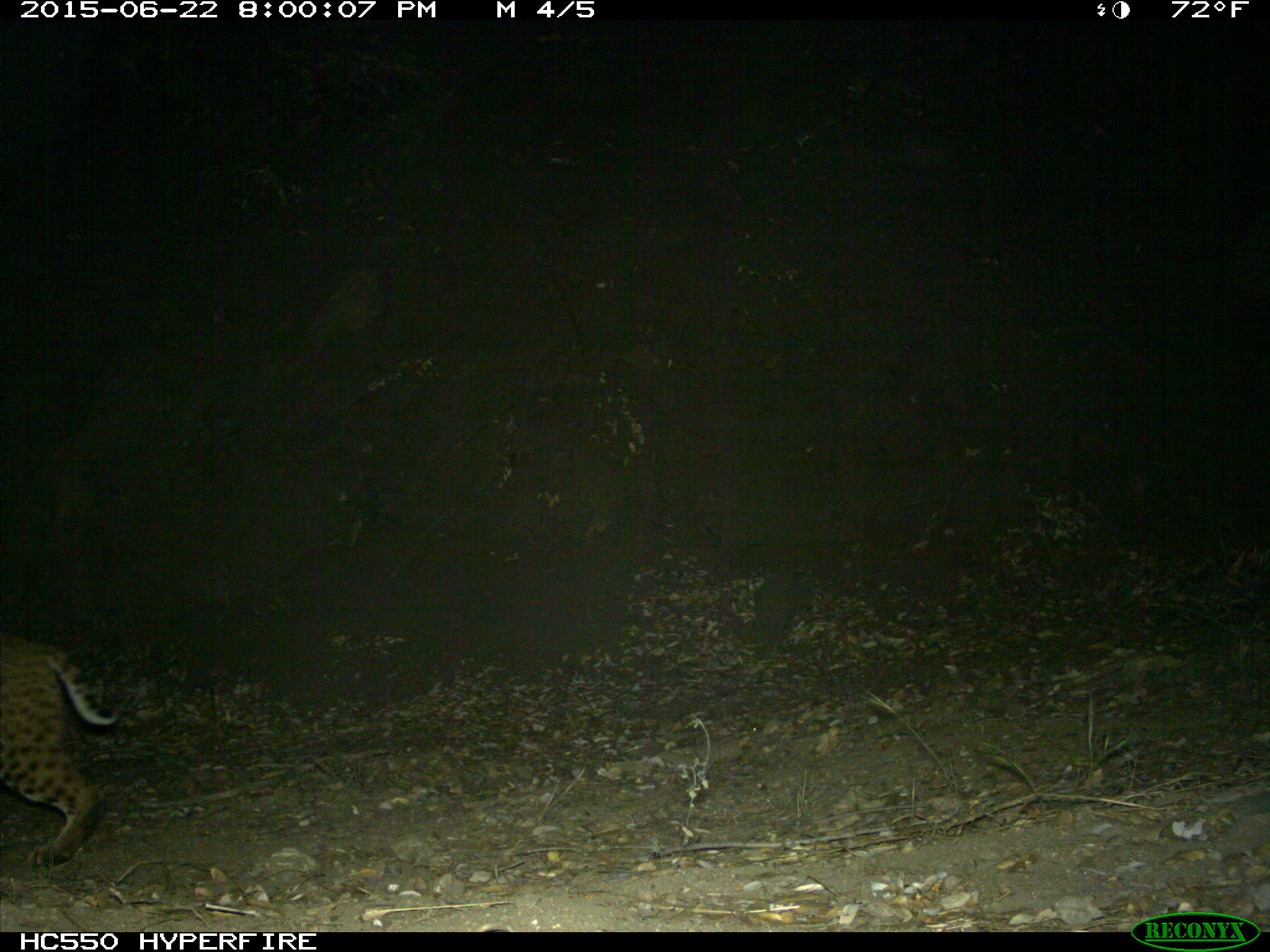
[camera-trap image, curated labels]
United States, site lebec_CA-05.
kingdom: Animalia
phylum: Chordata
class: Mammalia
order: Carnivora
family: Felidae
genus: Lynx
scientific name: Lynx rufus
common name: bobcat